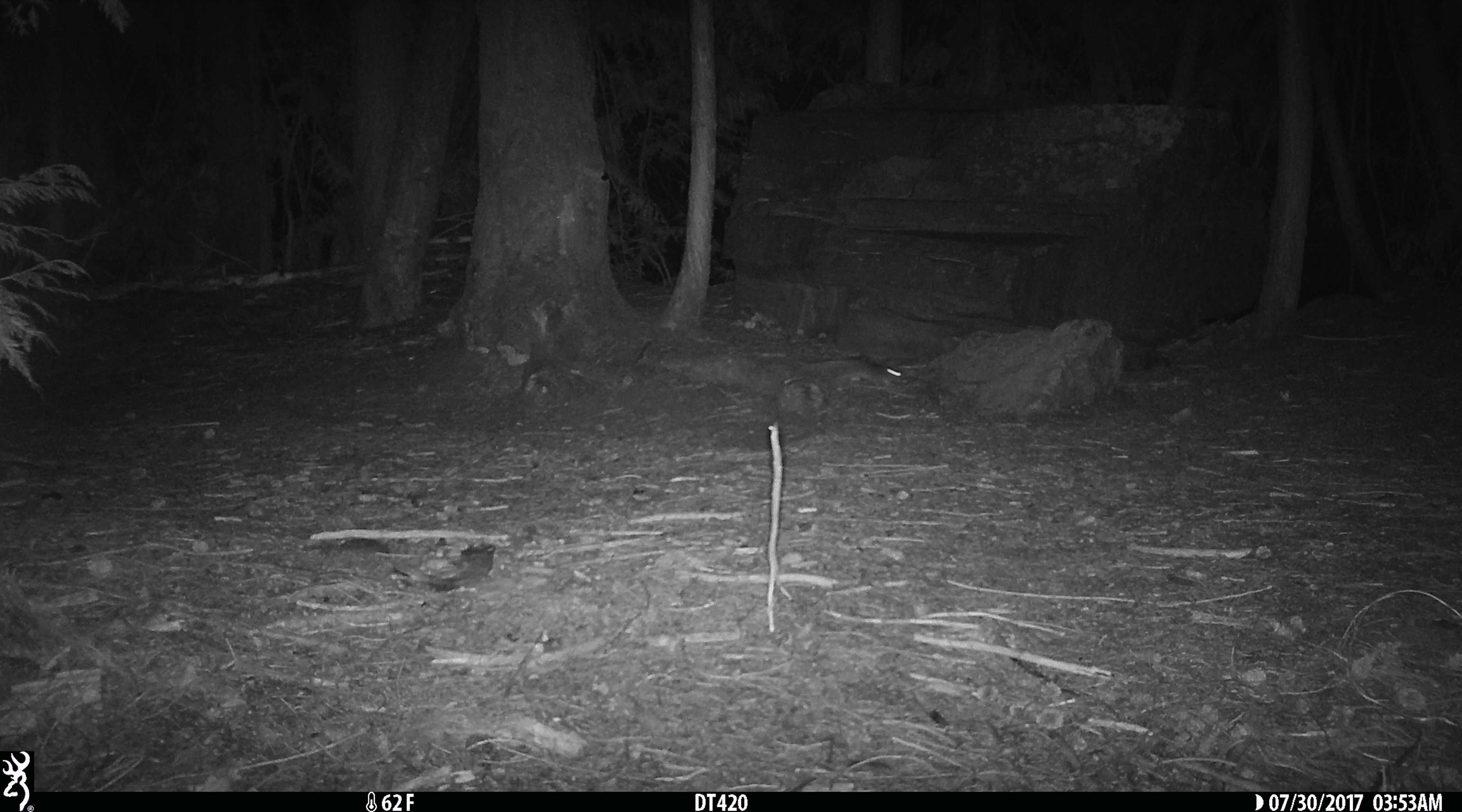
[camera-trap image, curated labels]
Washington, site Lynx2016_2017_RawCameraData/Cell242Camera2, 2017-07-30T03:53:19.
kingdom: Animalia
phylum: Chordata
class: Mammalia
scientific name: Mammalia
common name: small mammal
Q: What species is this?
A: Small mammal (Mammalia).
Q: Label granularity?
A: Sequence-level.